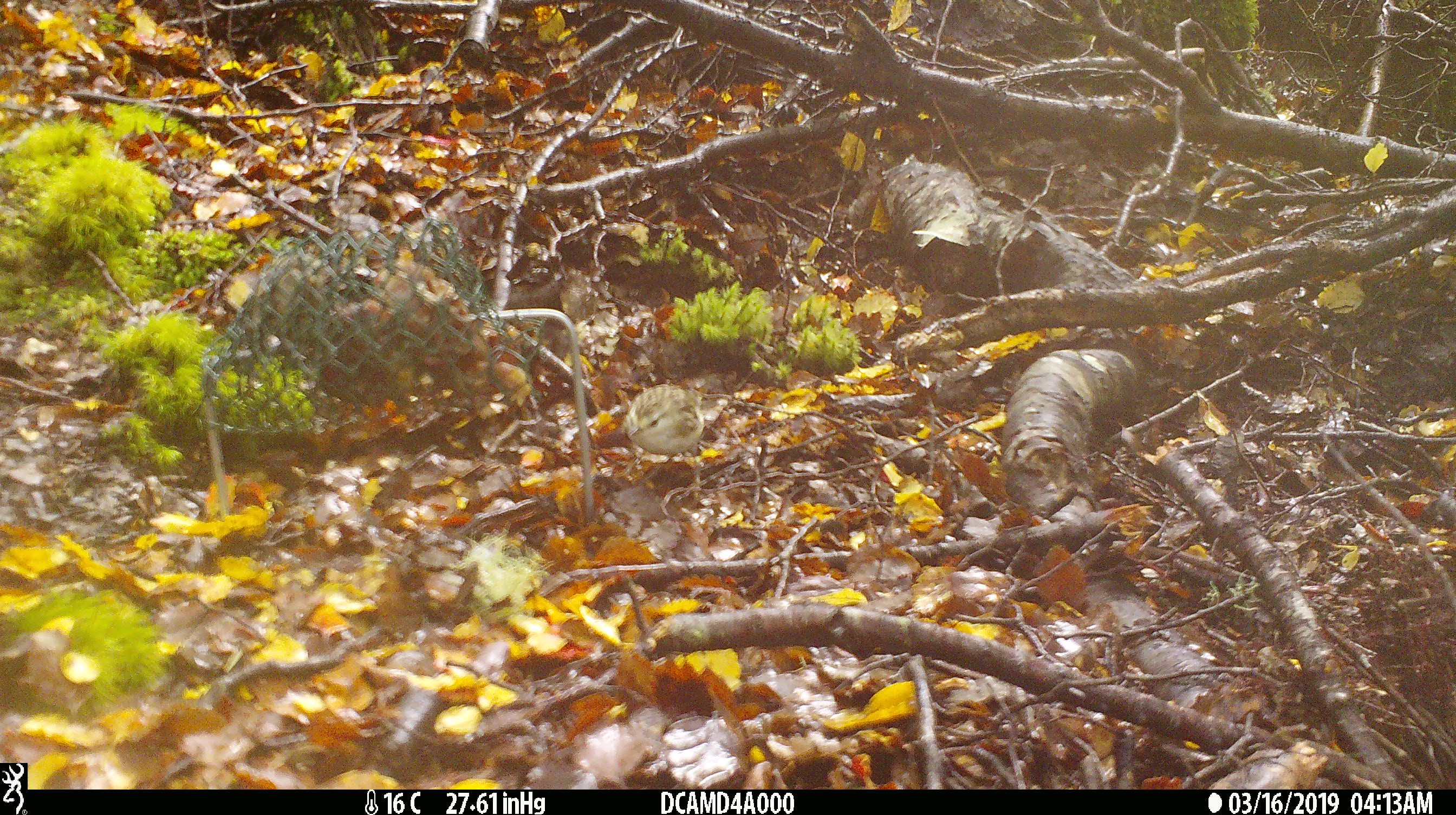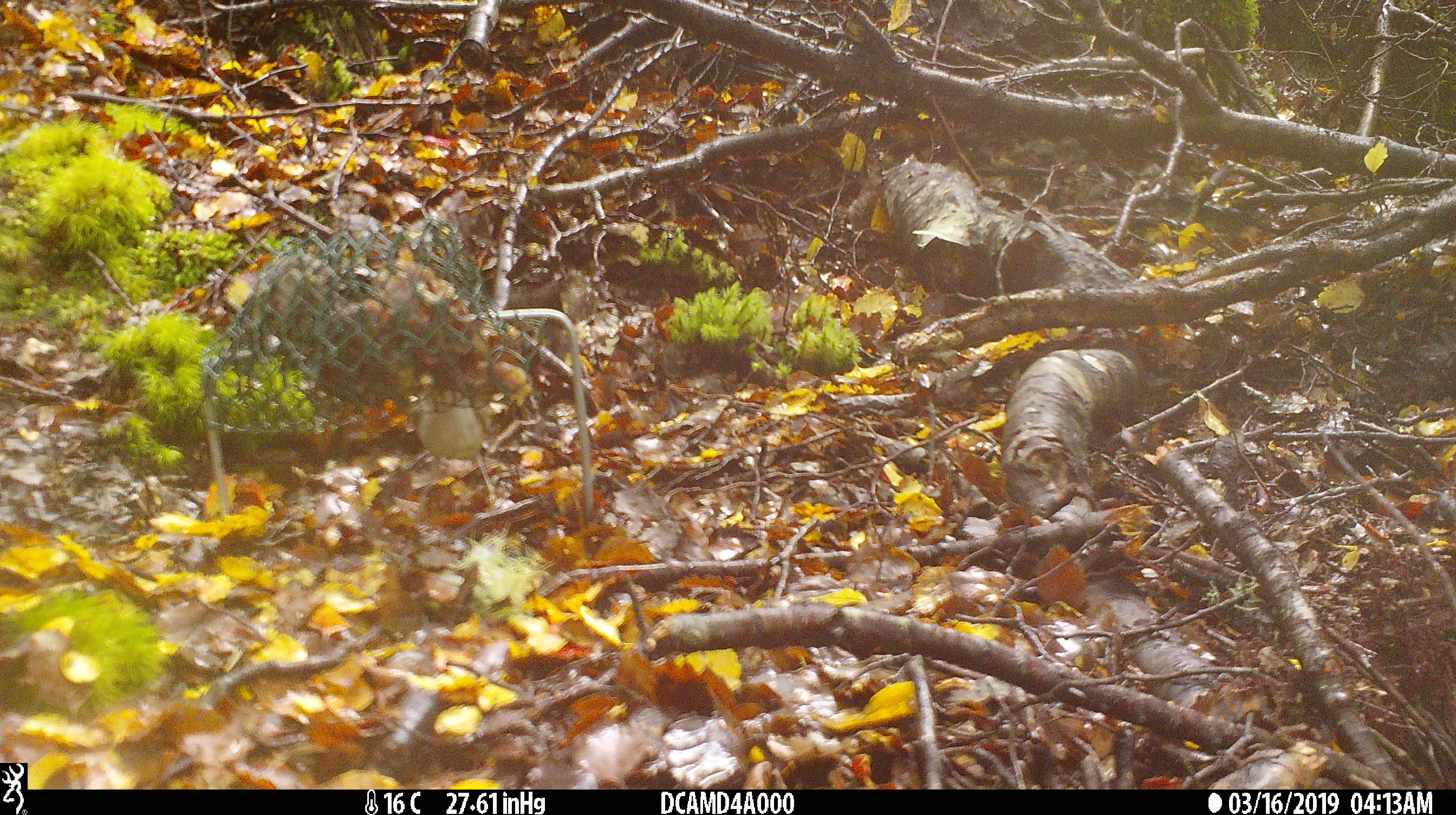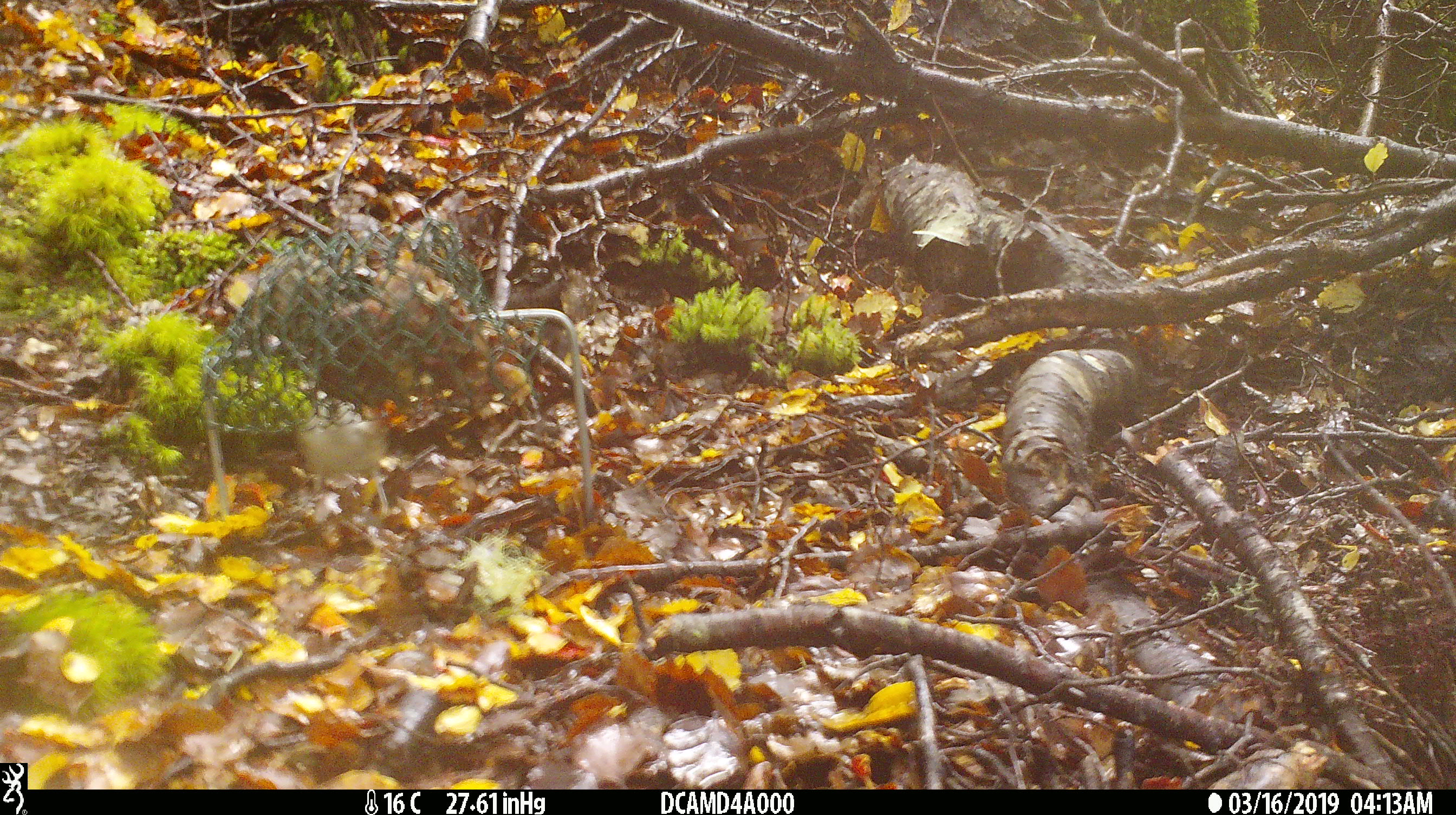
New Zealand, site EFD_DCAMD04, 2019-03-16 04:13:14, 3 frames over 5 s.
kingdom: Animalia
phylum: Chordata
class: Aves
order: Passeriformes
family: Acanthisittidae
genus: Acanthisitta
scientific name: Acanthisitta chloris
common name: rifleman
Rifleman (Acanthisitta chloris).